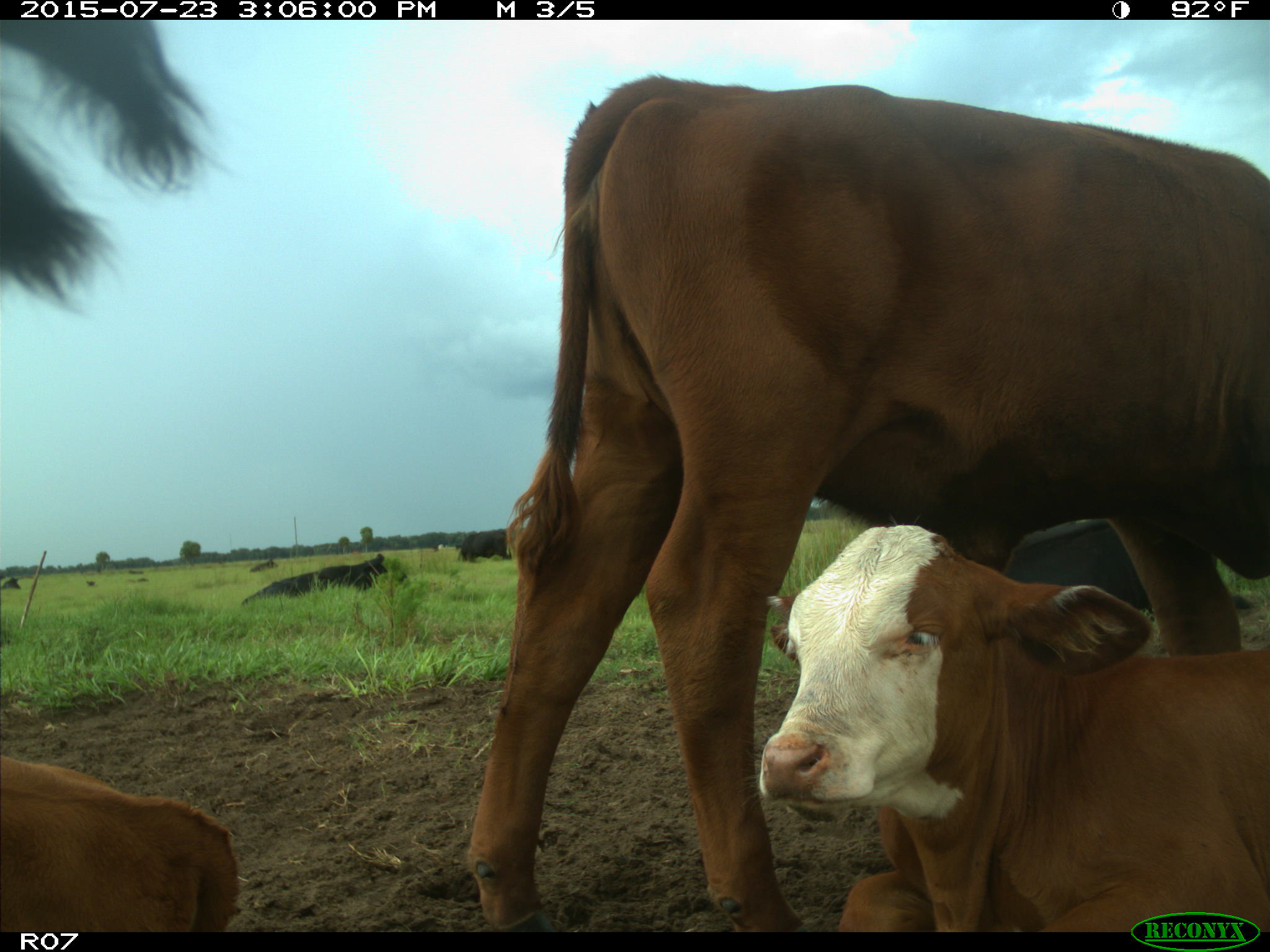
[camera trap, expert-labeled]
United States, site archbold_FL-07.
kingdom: Animalia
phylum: Chordata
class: Mammalia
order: Artiodactyla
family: Bovidae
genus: Bos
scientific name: Bos taurus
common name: domestic cow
Bos taurus (domestic cow).